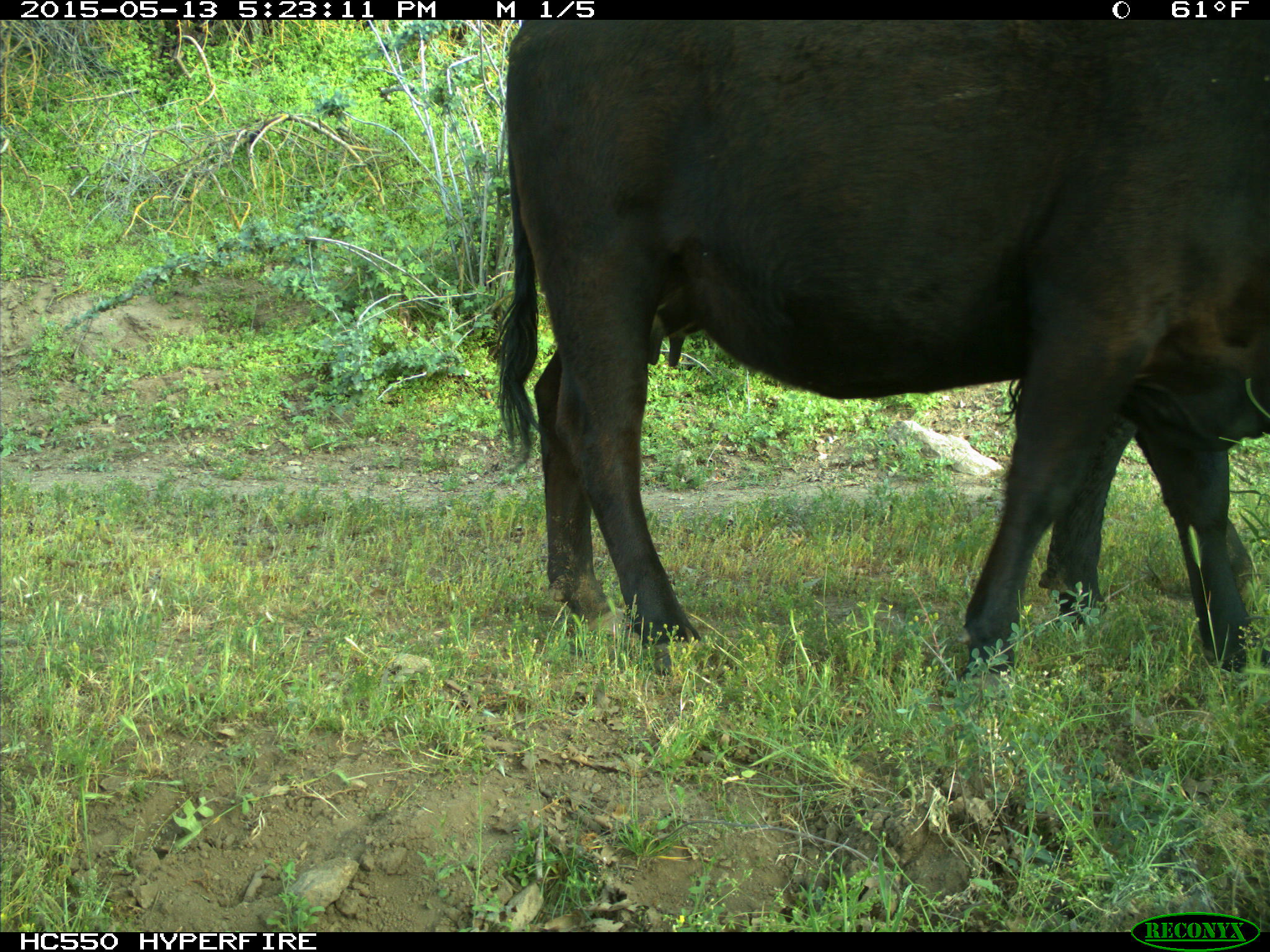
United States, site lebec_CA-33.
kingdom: Animalia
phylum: Chordata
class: Mammalia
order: Artiodactyla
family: Bovidae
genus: Bos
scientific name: Bos taurus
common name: domestic cow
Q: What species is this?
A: Bos taurus (domestic cow).